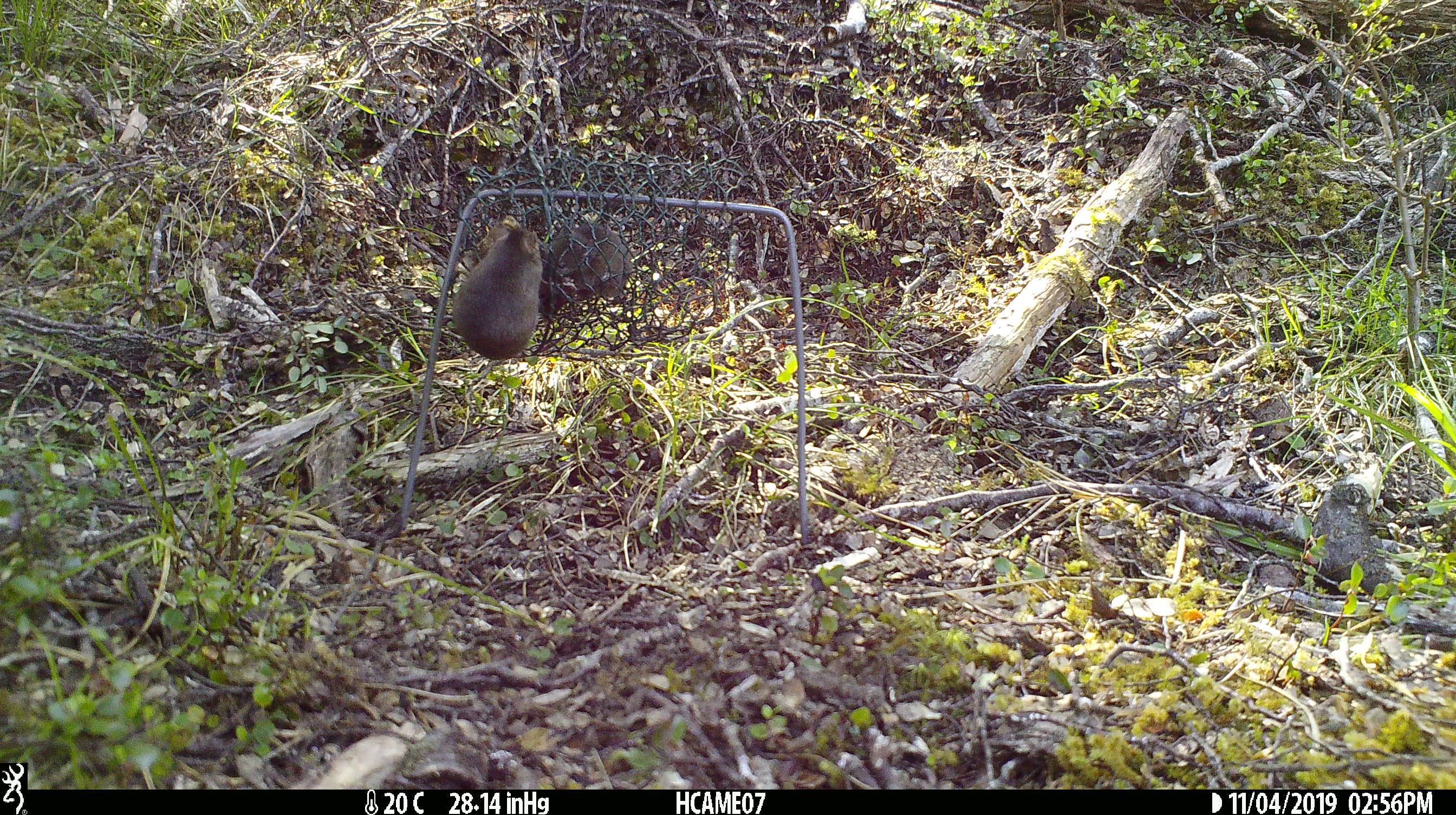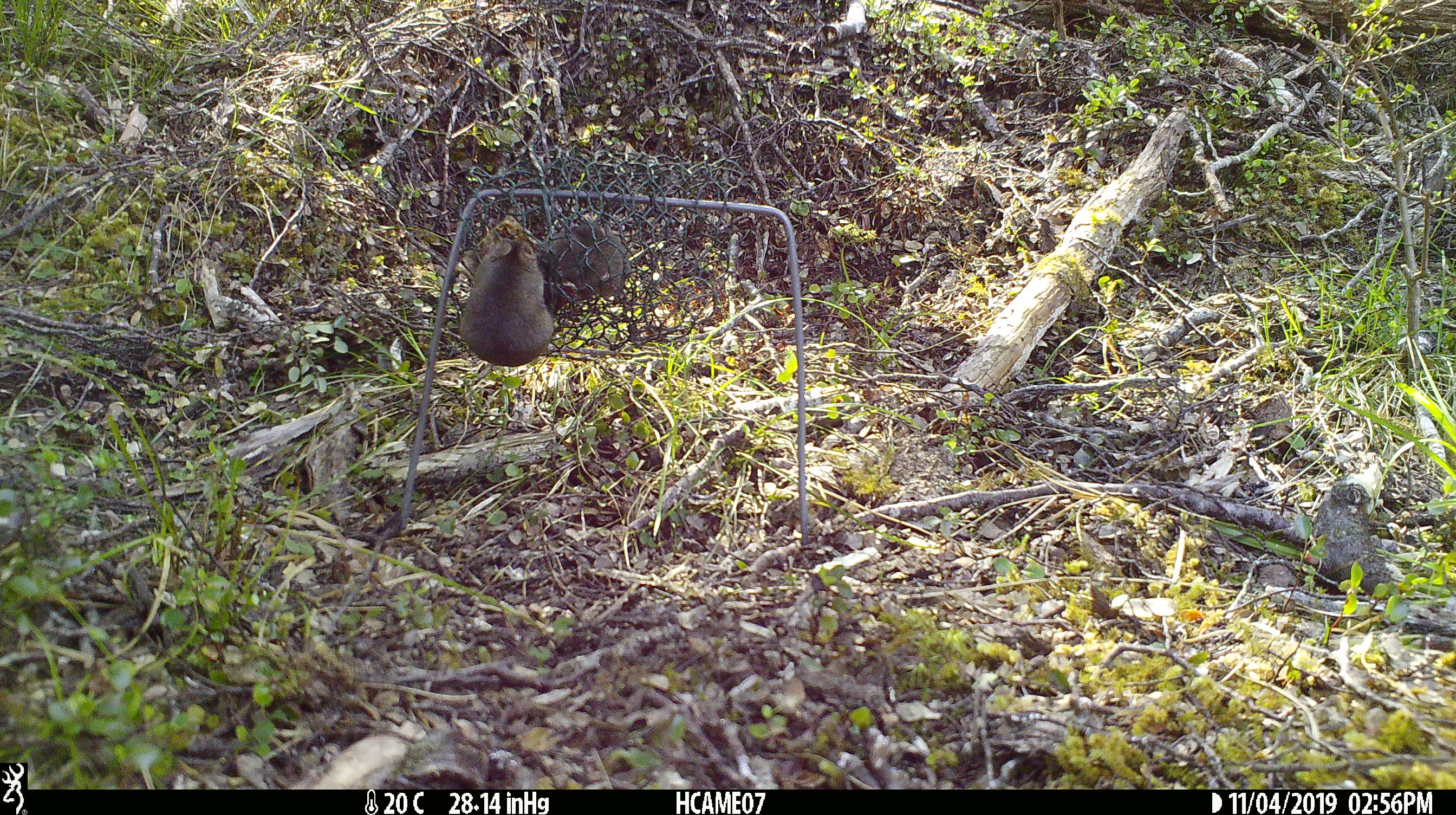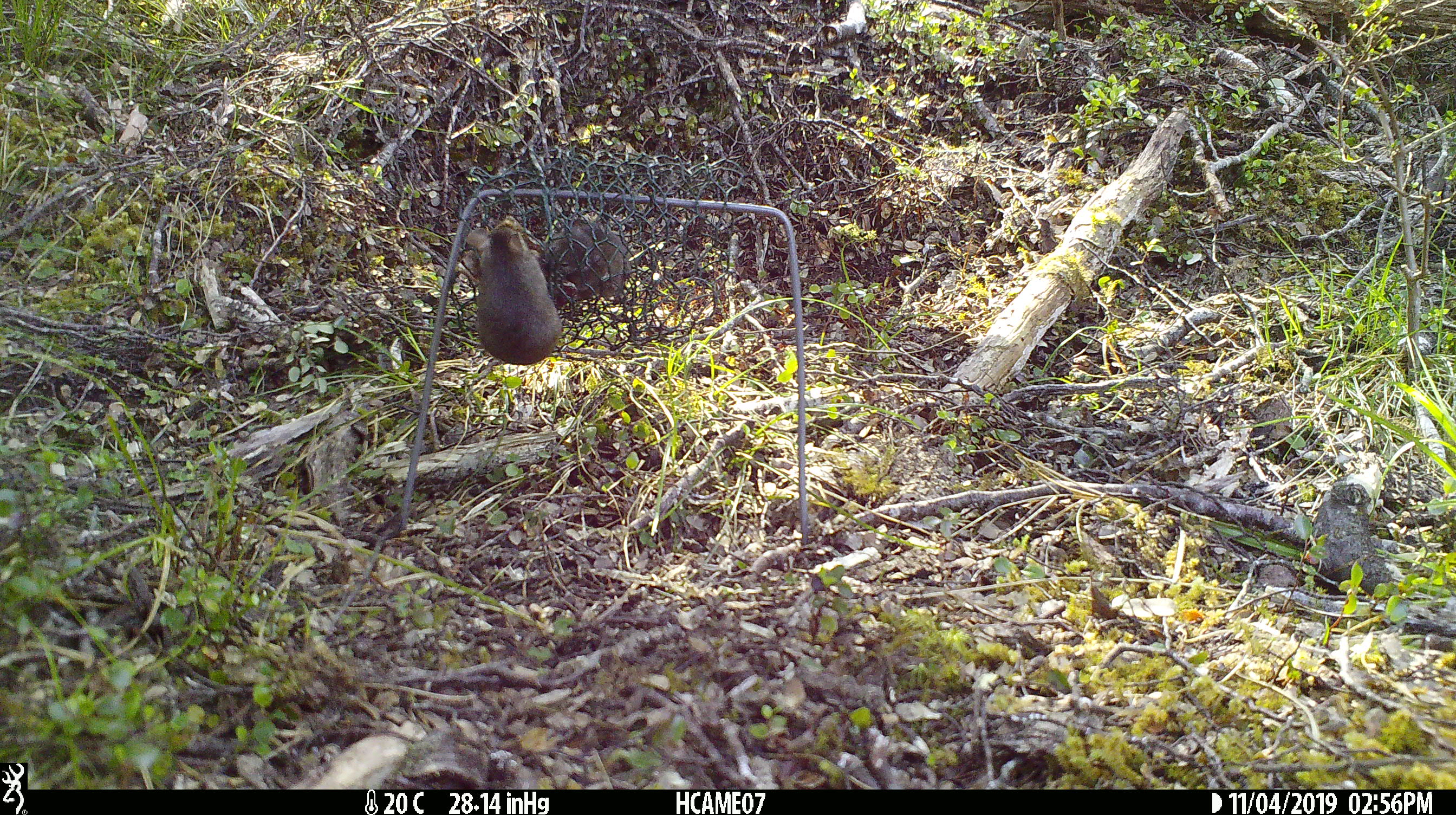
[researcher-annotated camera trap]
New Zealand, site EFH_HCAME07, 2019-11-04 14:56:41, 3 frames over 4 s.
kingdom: Animalia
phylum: Chordata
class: Mammalia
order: Rodentia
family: Muridae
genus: Mus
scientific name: Mus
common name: mouse